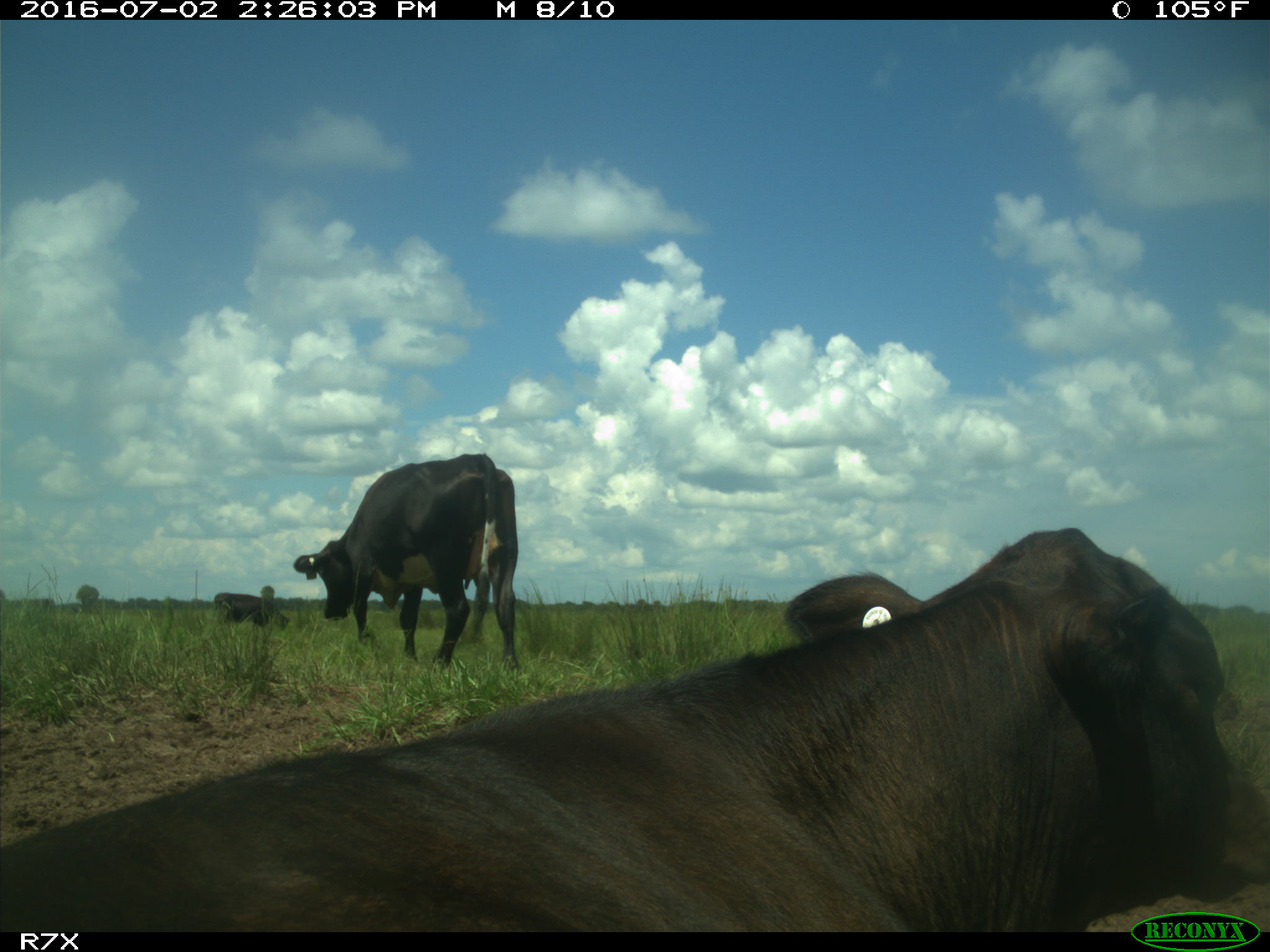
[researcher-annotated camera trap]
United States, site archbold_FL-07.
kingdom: Animalia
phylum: Chordata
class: Mammalia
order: Artiodactyla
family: Bovidae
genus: Bos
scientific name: Bos taurus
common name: domestic cow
Bos taurus (domestic cow).